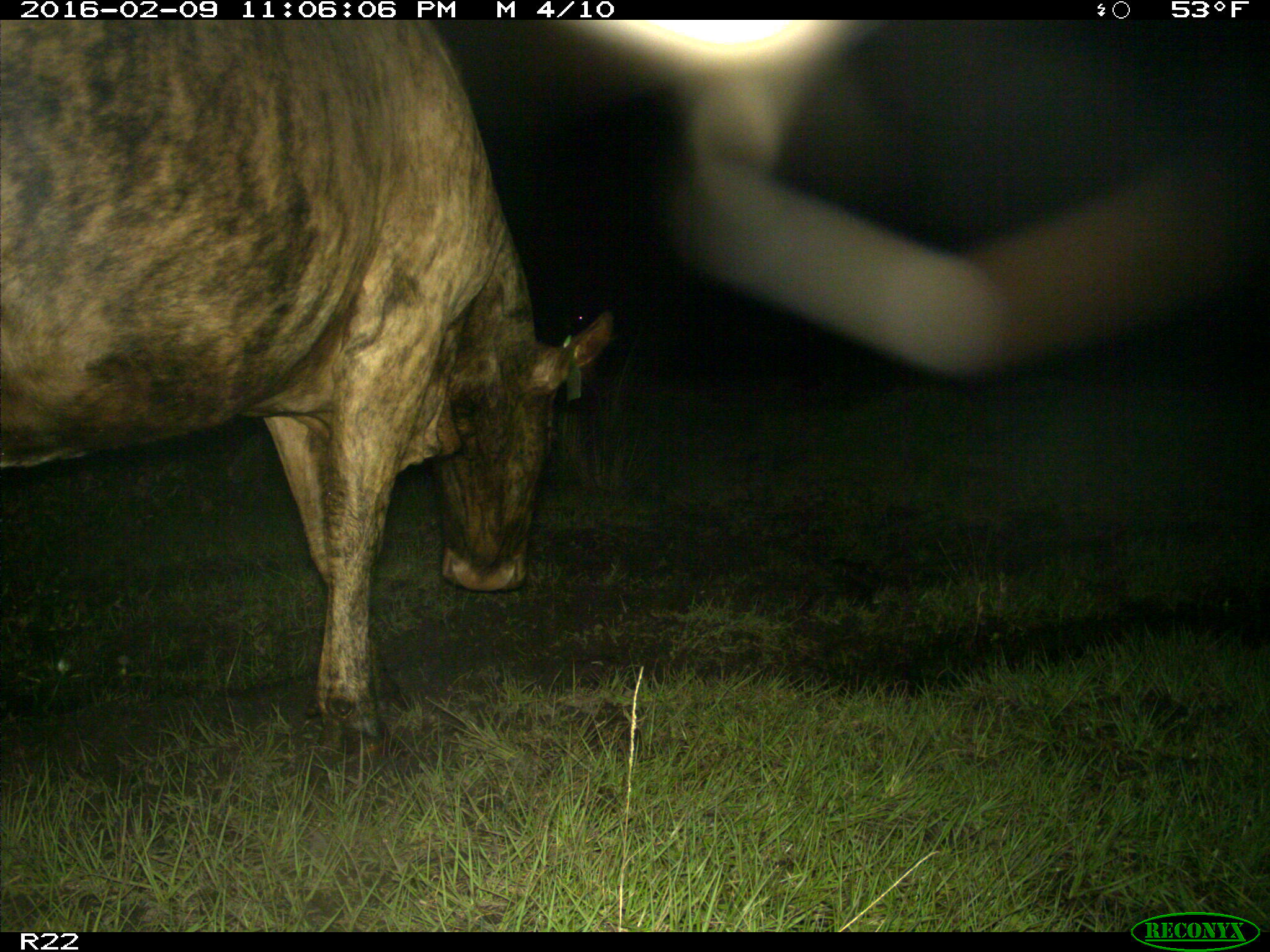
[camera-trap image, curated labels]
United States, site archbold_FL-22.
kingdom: Animalia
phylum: Chordata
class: Mammalia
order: Artiodactyla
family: Bovidae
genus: Bos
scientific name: Bos taurus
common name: domestic cow